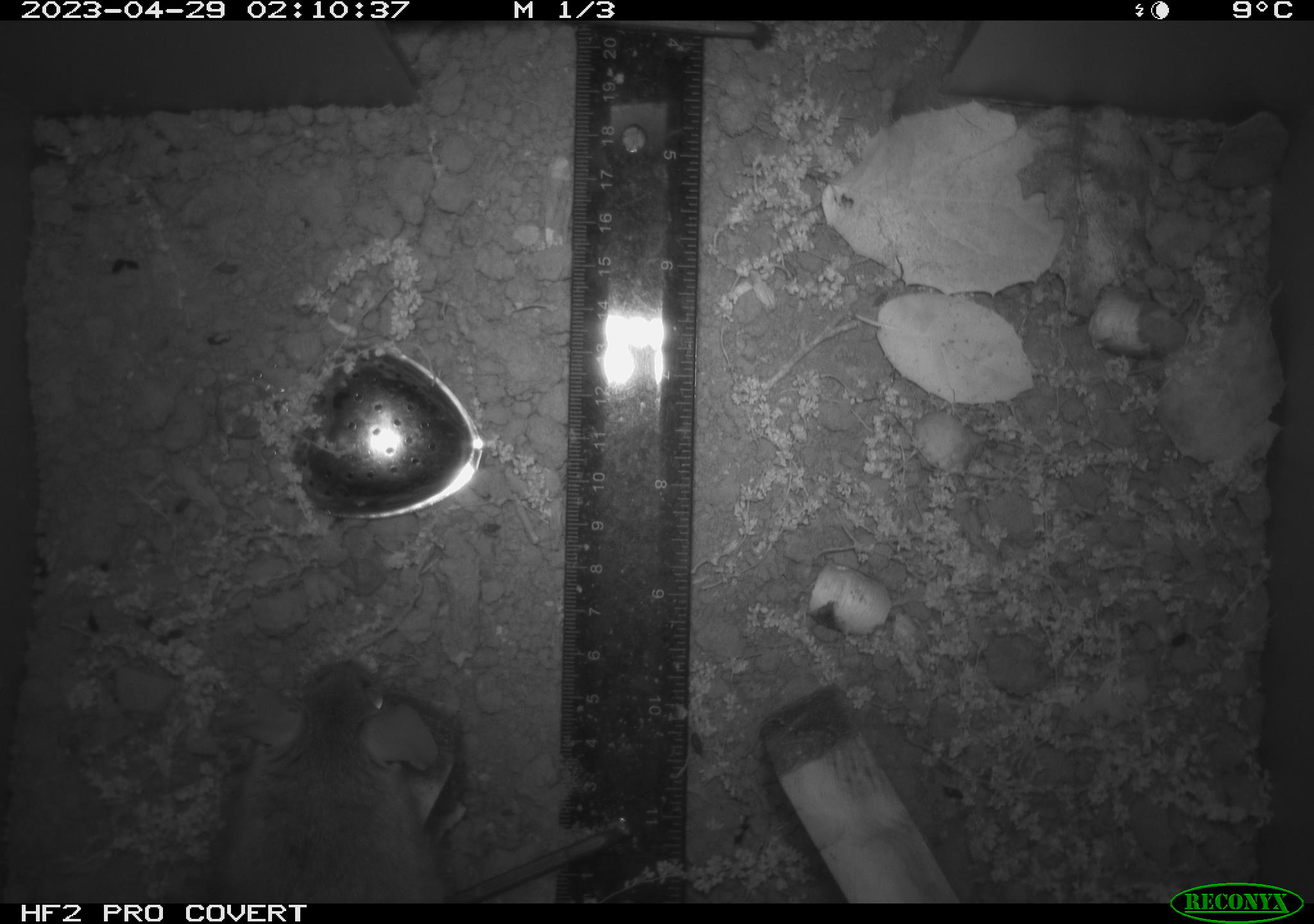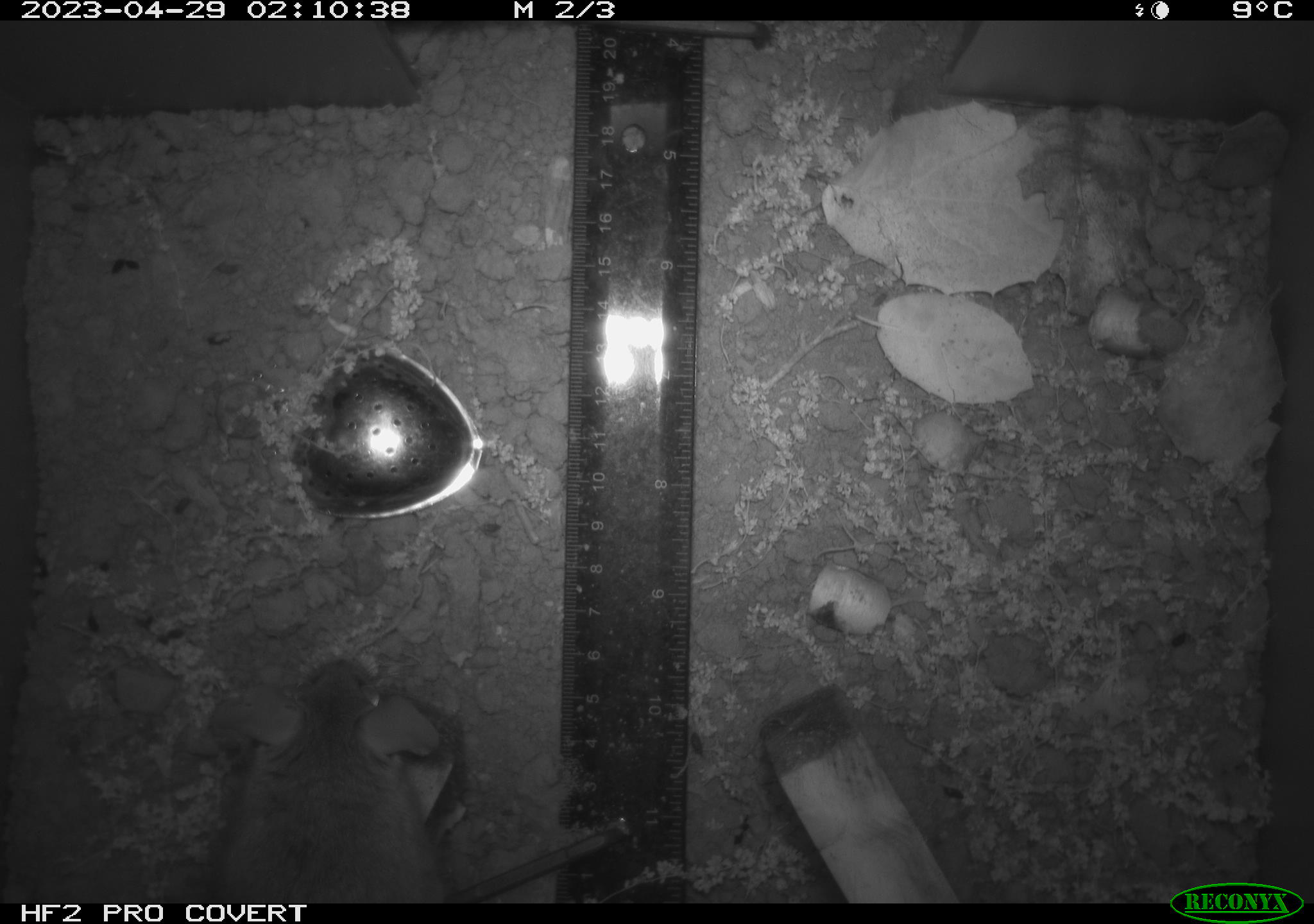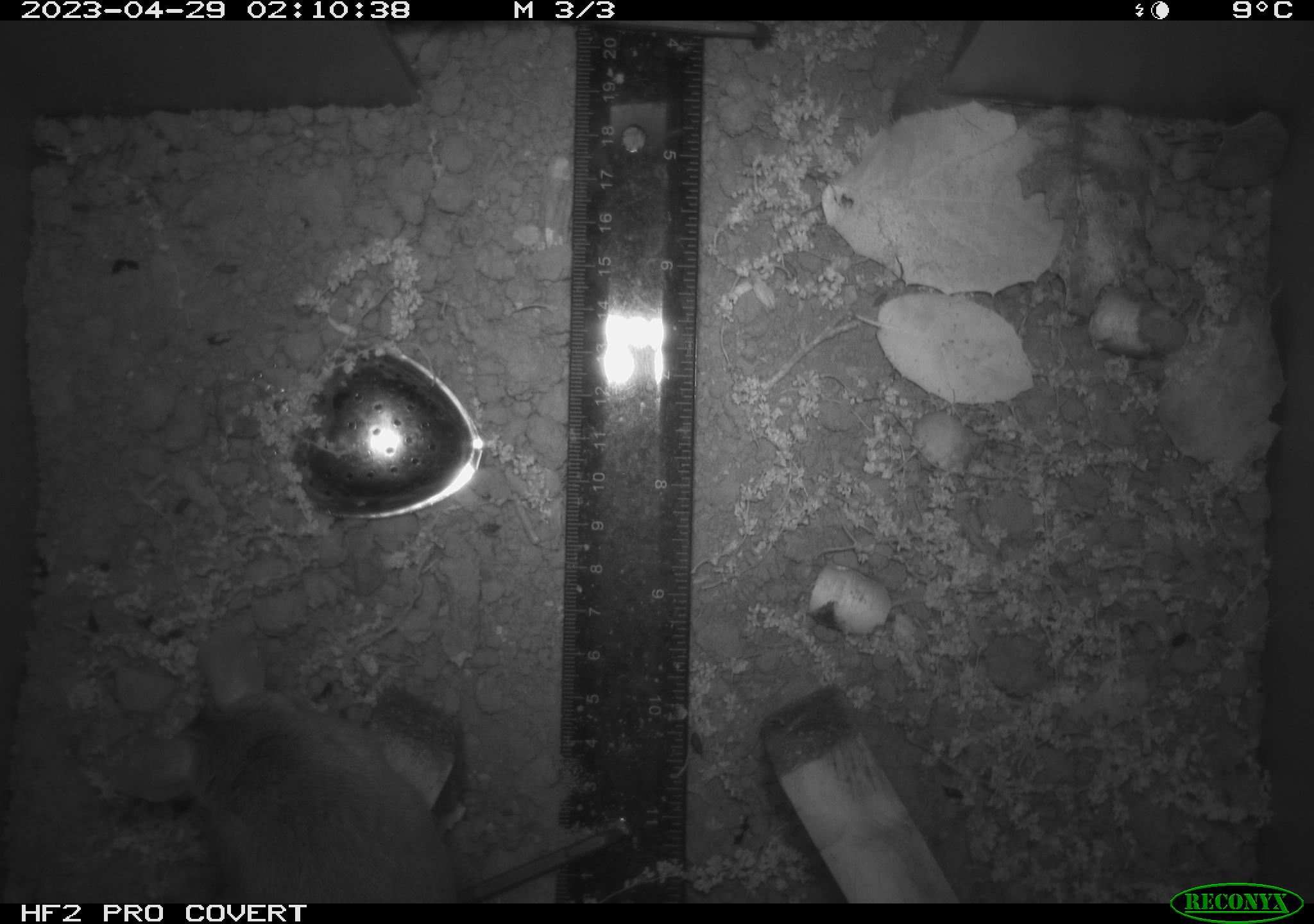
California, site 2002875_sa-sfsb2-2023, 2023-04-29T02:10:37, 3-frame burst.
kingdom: Animalia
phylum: Chordata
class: Mammalia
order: Rodentia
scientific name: Rodentia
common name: mouse species